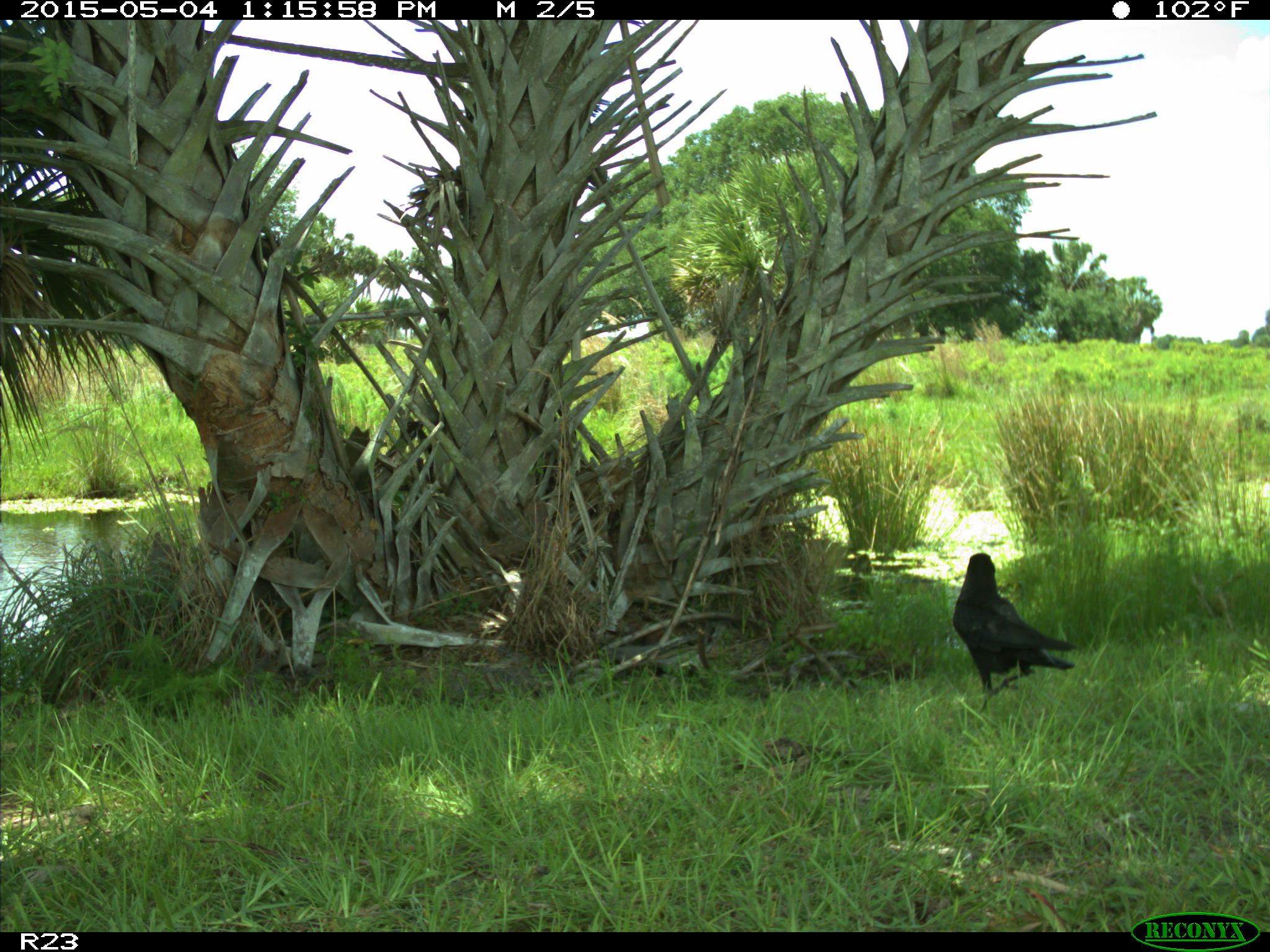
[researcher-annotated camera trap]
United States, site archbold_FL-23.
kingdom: Animalia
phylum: Chordata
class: Mammalia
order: Artiodactyla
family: Bovidae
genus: Bos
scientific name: Bos taurus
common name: domestic cow